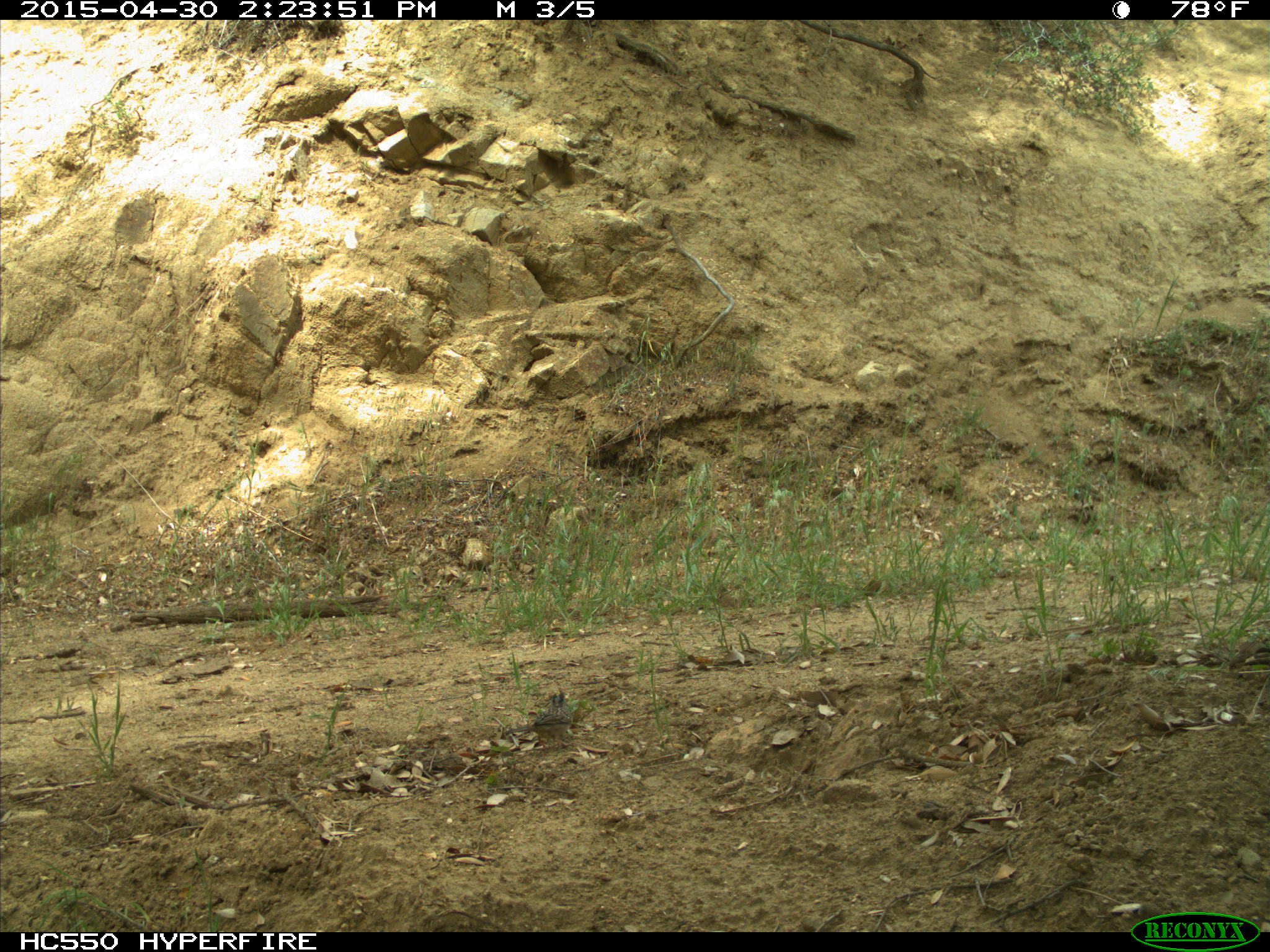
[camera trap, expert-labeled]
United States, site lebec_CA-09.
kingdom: Animalia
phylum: Chordata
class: Aves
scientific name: Aves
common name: birds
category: unidentified bird